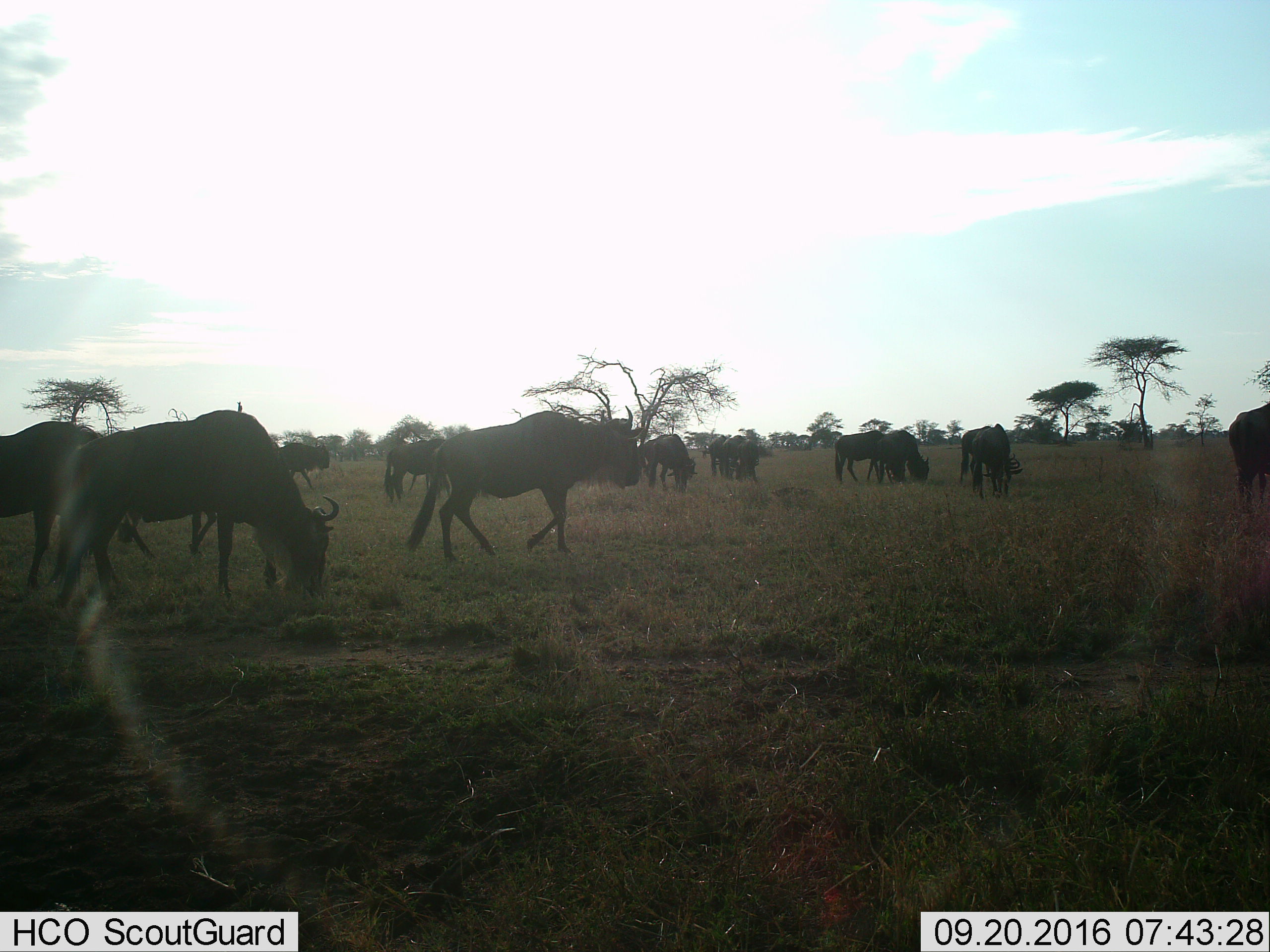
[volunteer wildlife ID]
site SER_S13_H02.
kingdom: Animalia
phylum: Chordata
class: Mammalia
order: Artiodactyla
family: Bovidae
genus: Connochaetes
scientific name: Connochaetes taurinus taurinus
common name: blue wildebeest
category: wildebeestblue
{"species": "wildebeestblue (blue wildebeest) (Connochaetes taurinus taurinus)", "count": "11-50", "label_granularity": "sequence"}